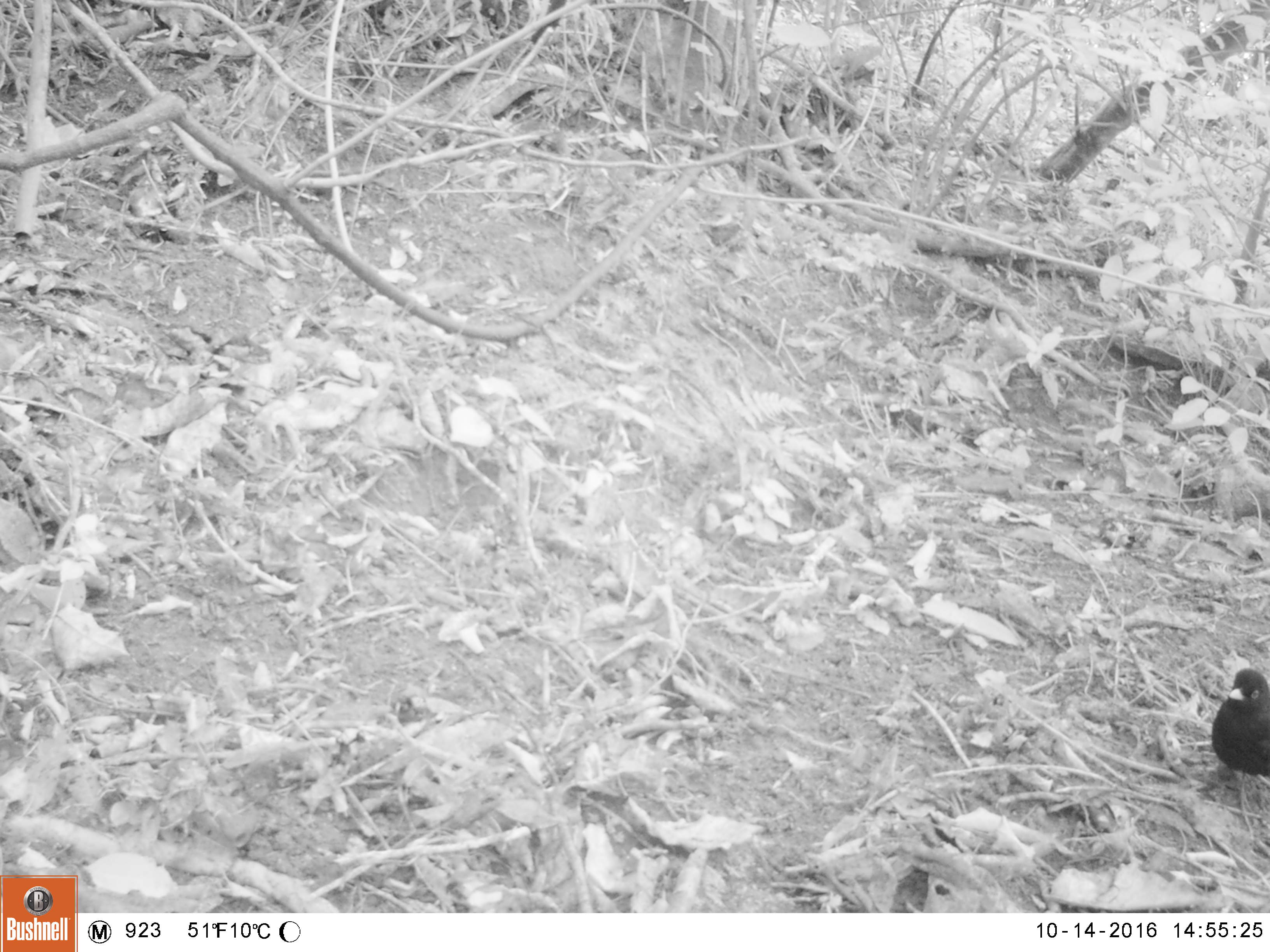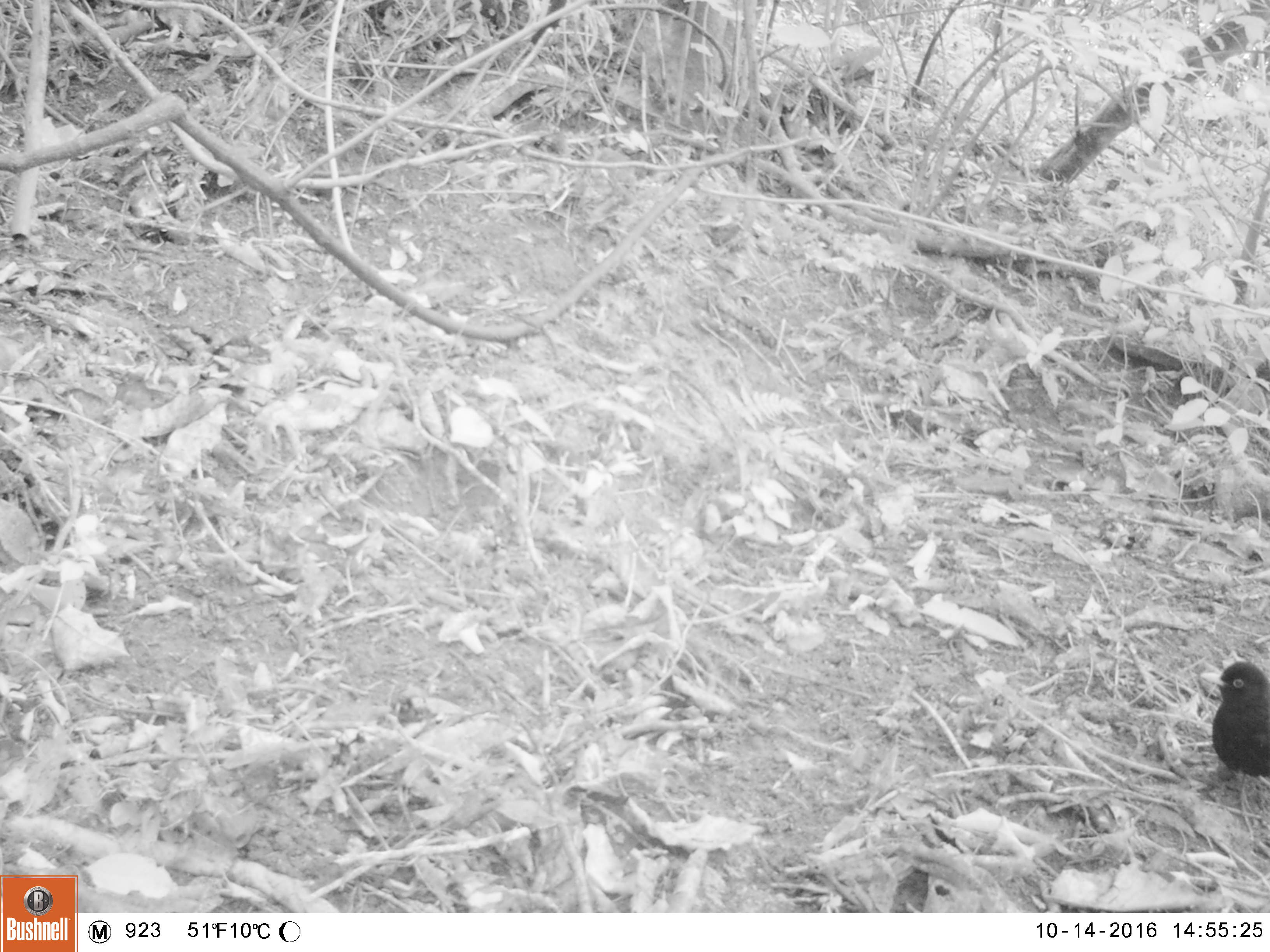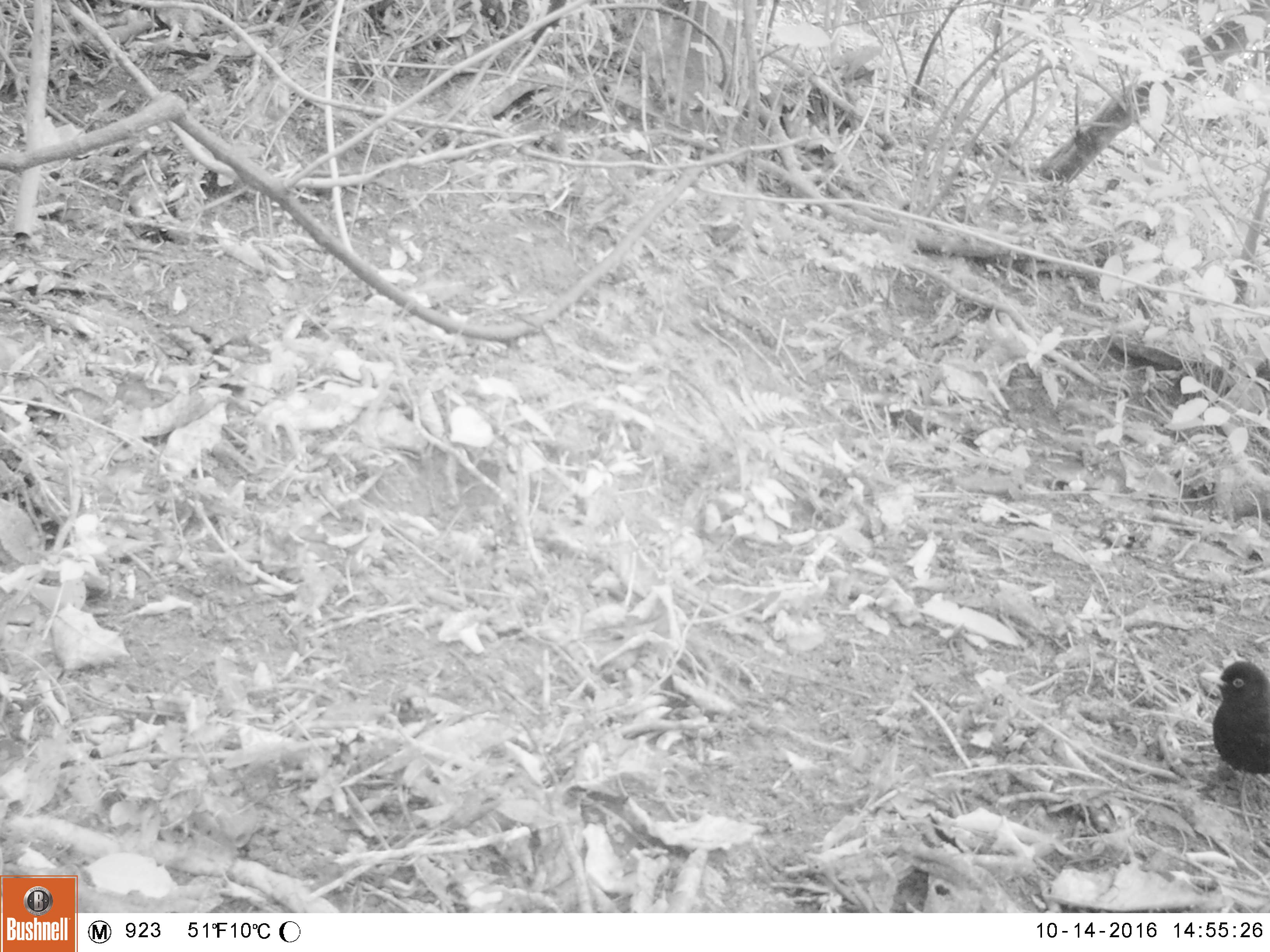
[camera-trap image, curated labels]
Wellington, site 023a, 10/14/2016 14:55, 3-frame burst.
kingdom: Animalia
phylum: Chordata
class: Aves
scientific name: Aves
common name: bird